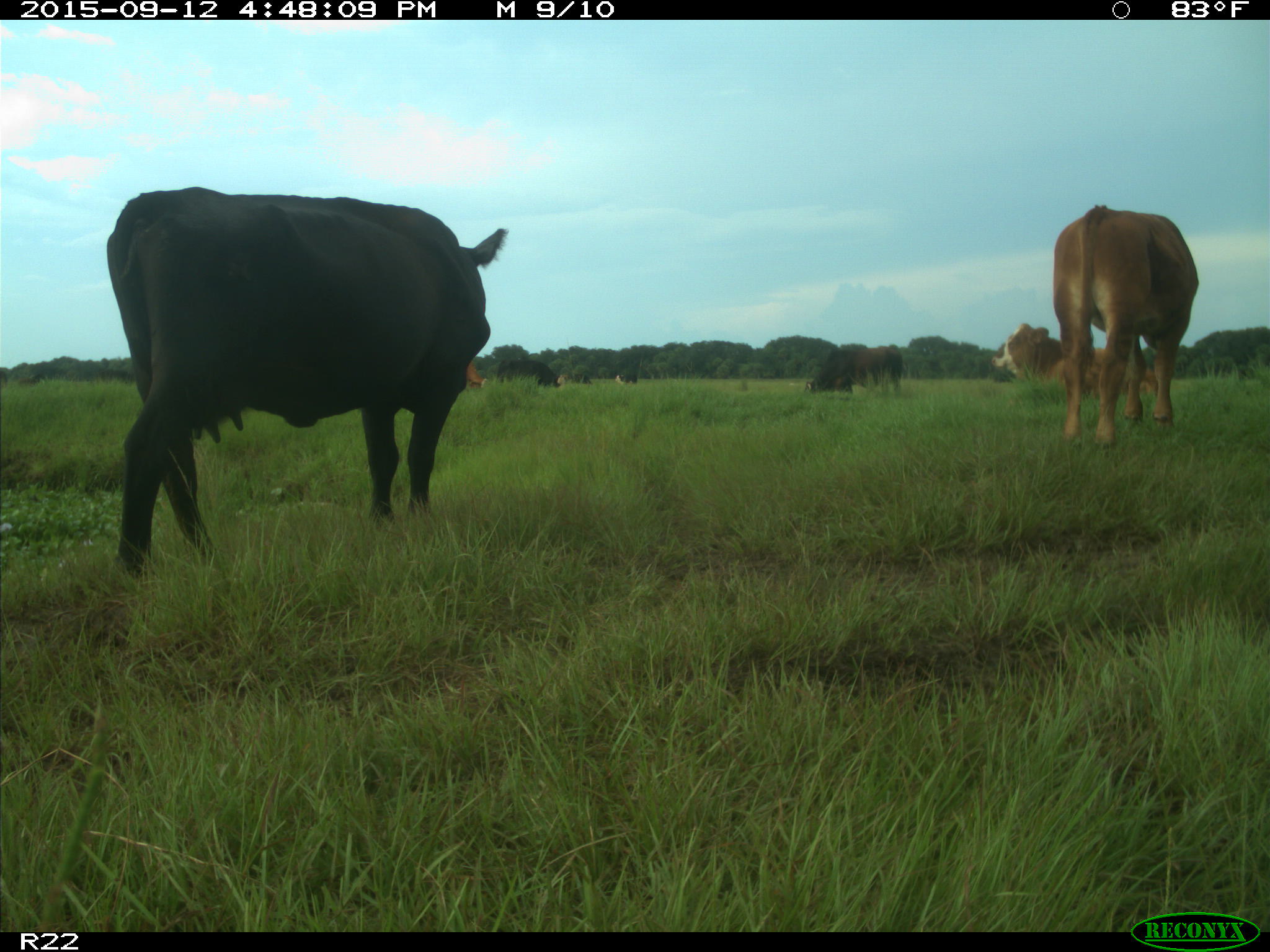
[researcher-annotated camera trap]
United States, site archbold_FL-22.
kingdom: Animalia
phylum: Chordata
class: Mammalia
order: Artiodactyla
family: Bovidae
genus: Bos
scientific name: Bos taurus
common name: domestic cow